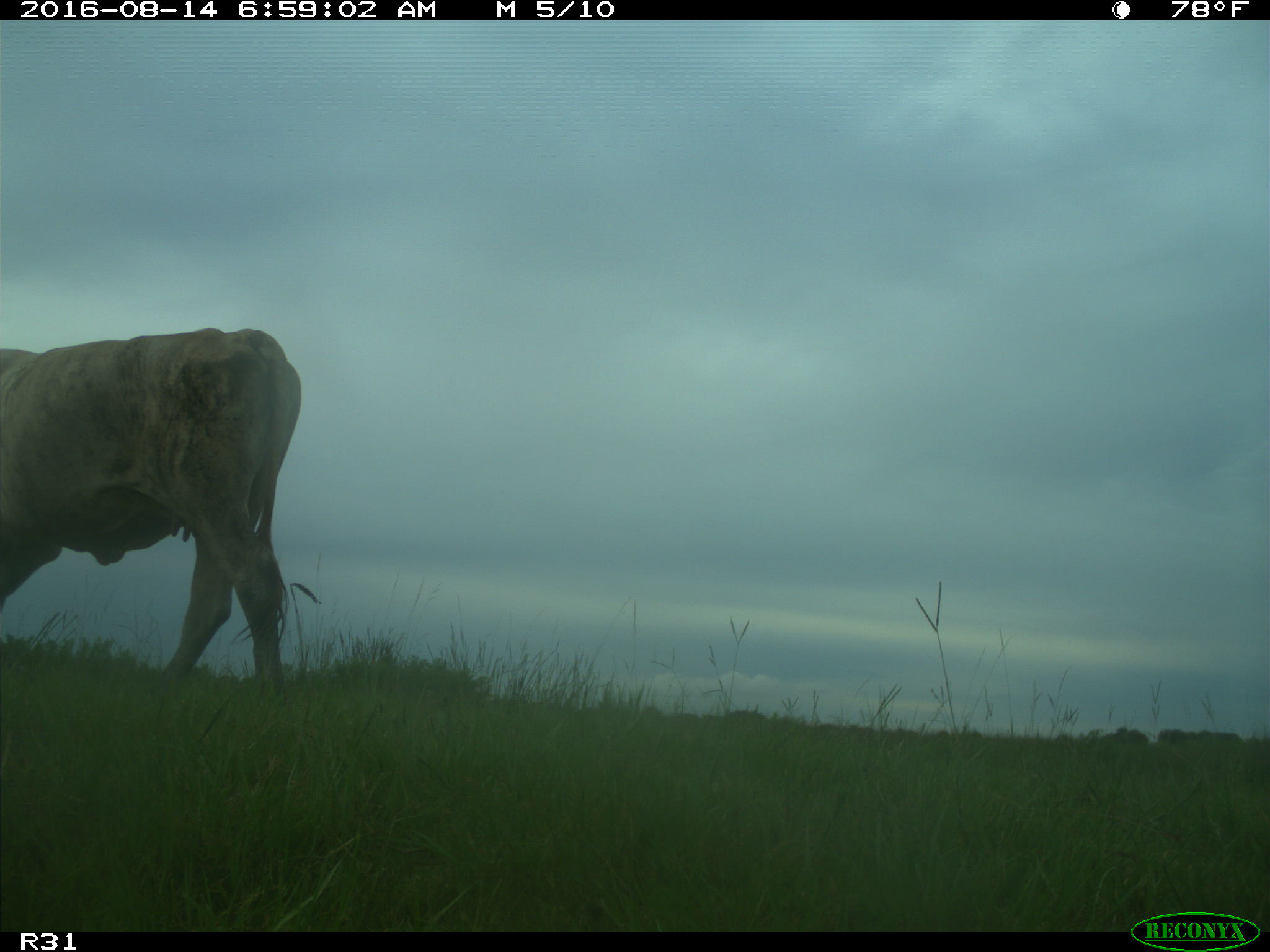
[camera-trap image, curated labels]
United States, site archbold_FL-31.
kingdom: Animalia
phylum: Chordata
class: Mammalia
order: Artiodactyla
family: Bovidae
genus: Bos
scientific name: Bos taurus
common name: domestic cow